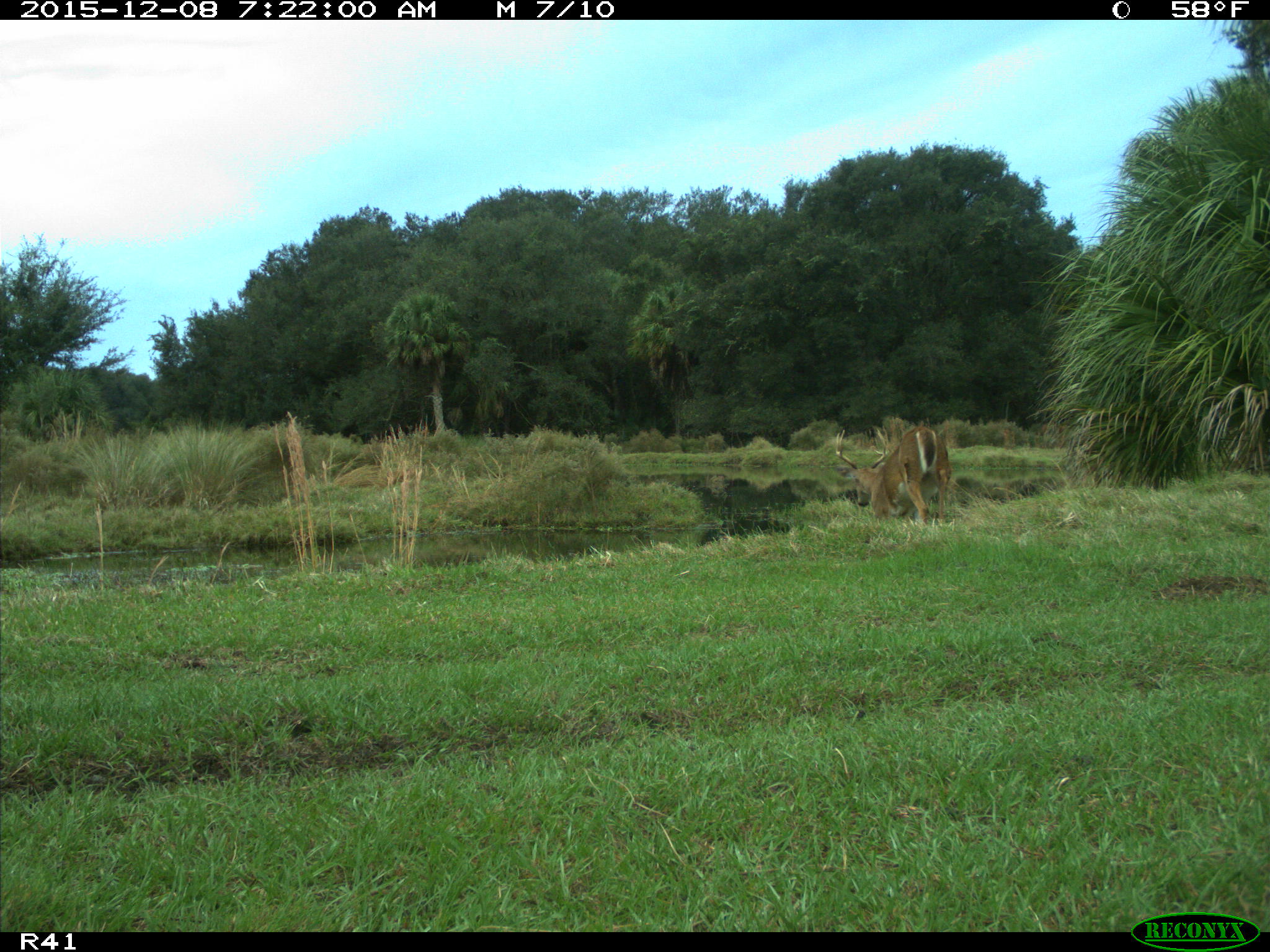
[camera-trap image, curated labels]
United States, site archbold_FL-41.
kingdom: Animalia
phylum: Chordata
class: Mammalia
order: Artiodactyla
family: Cervidae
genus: Odocoileus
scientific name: Odocoileus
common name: deer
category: unidentified deer